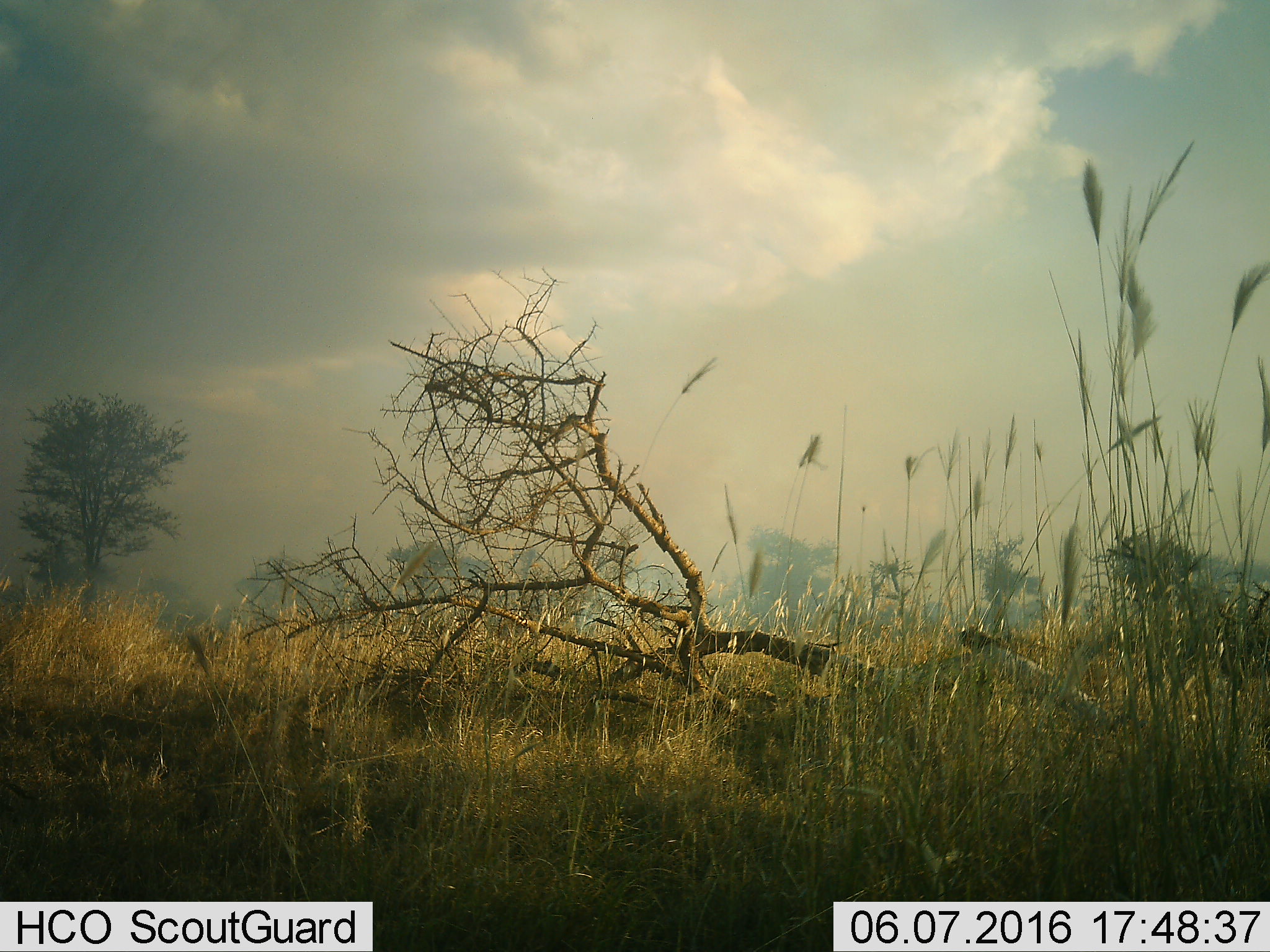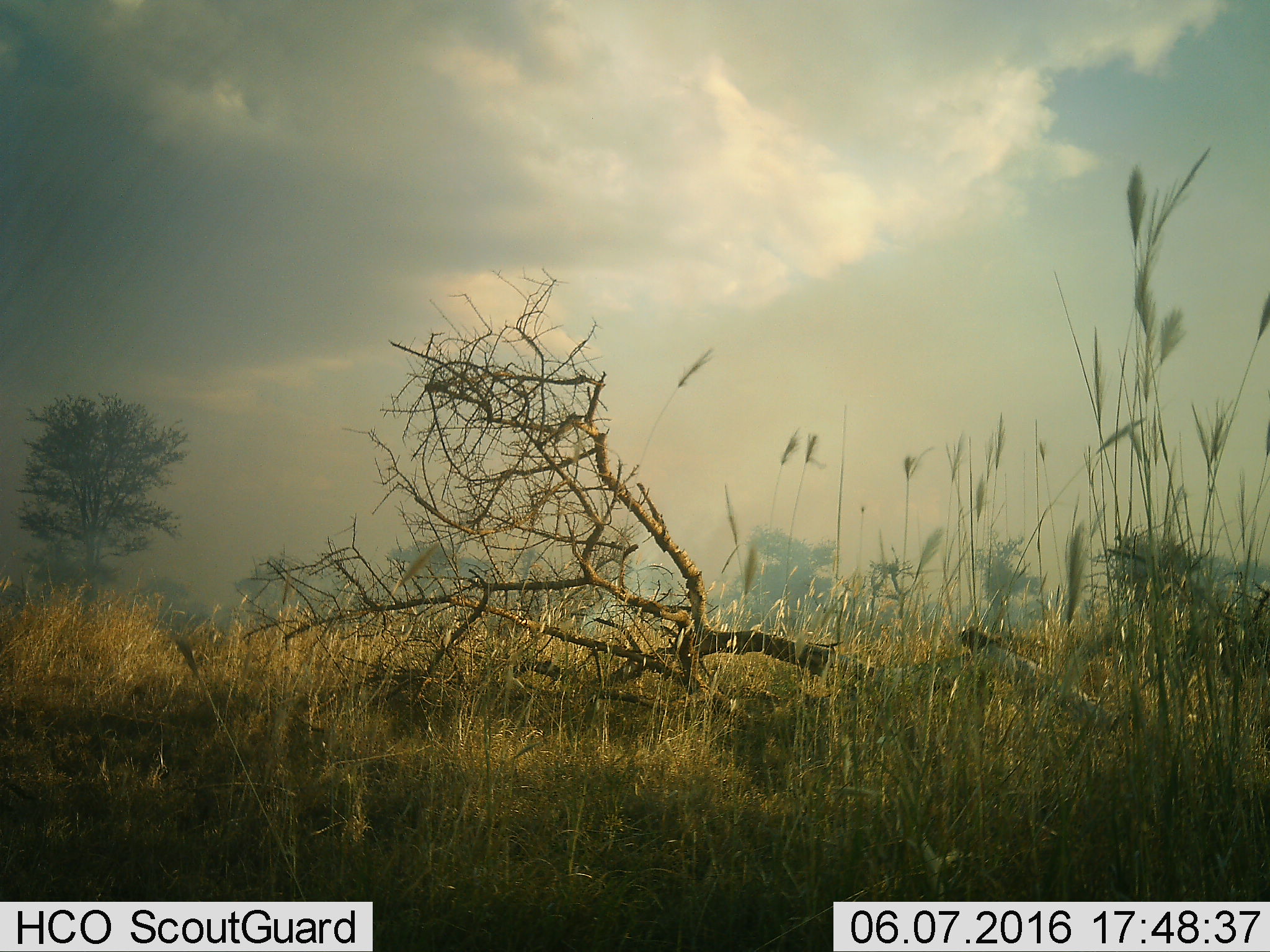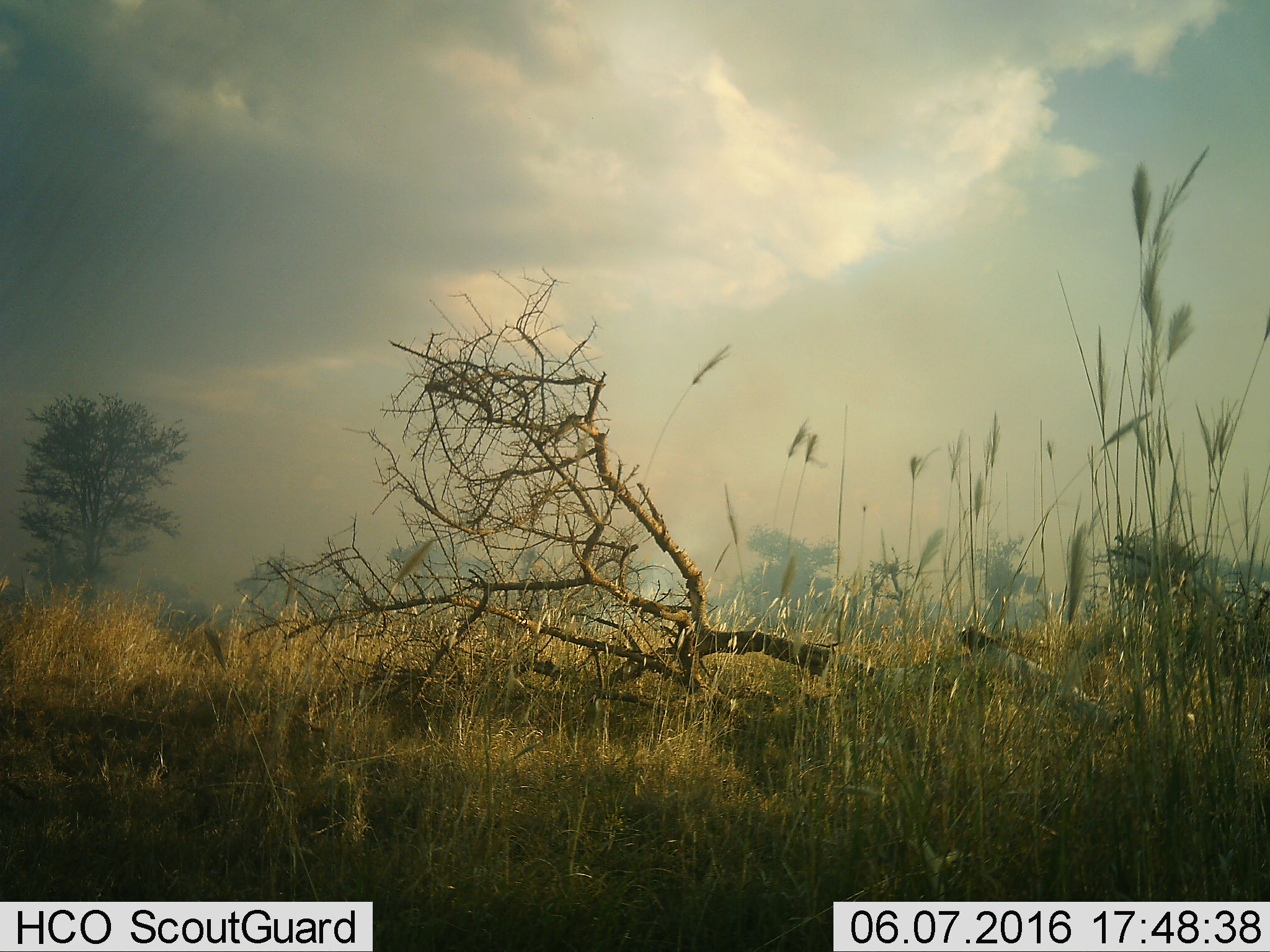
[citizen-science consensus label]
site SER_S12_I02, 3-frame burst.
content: unidentified animal